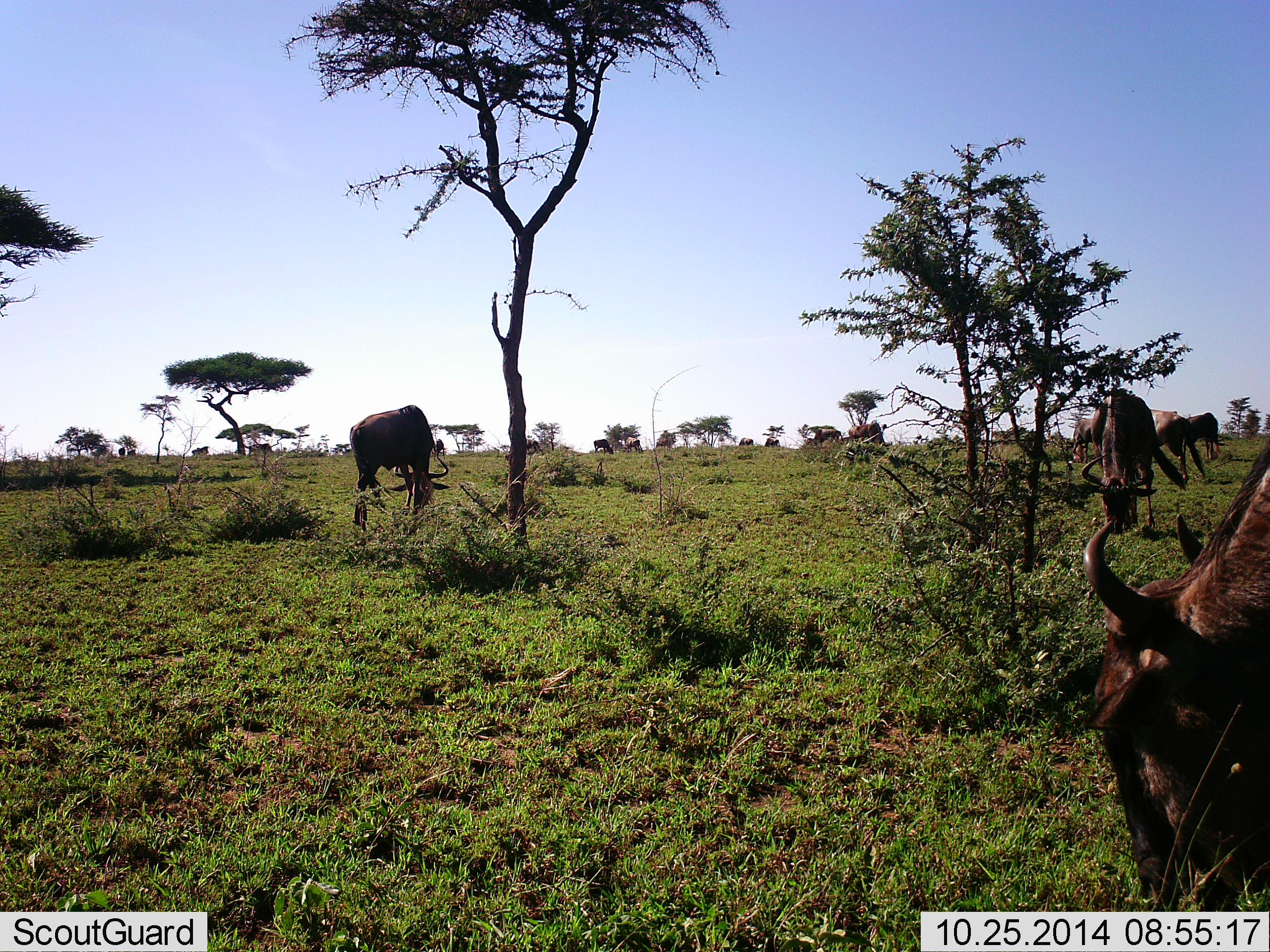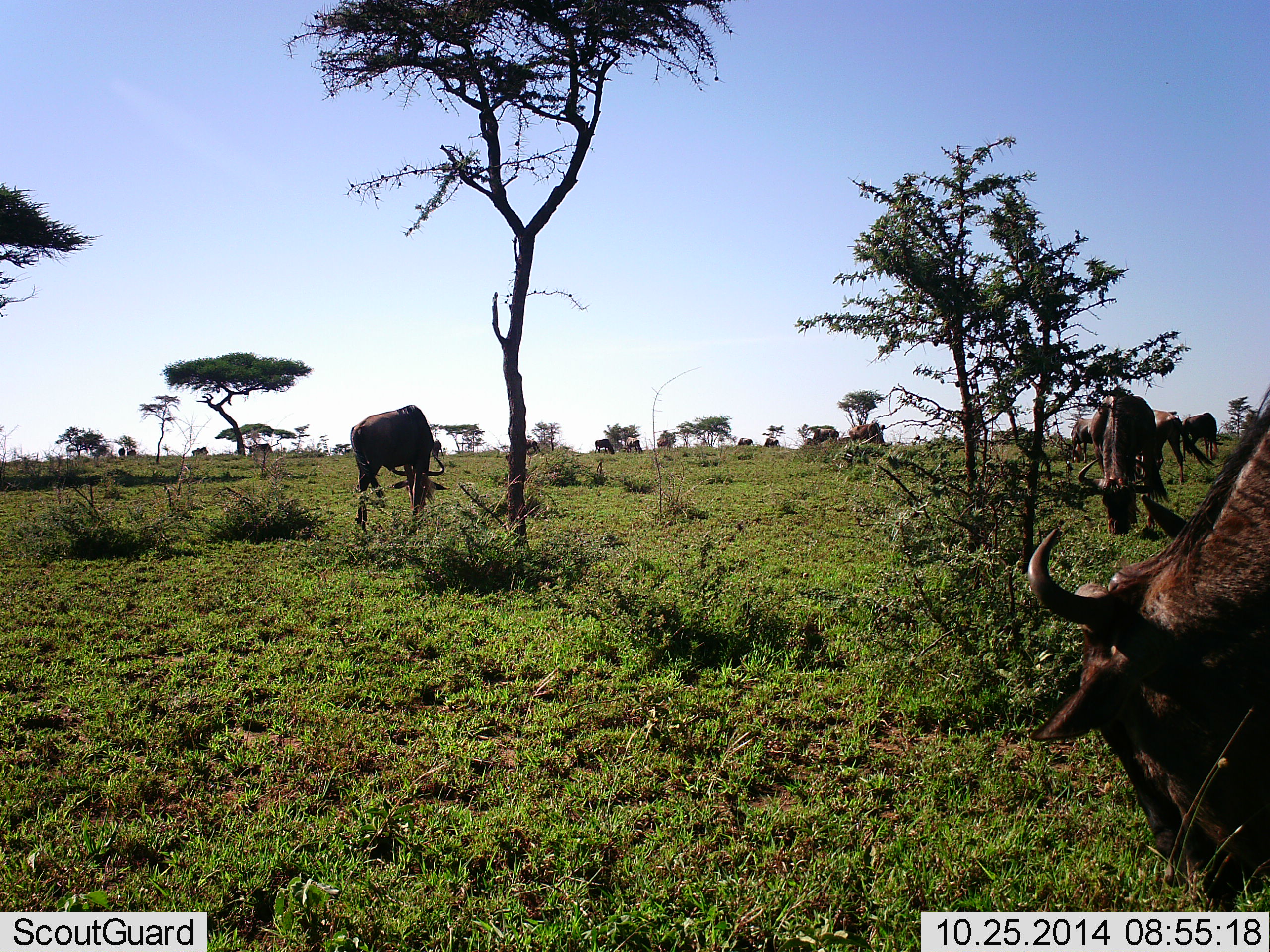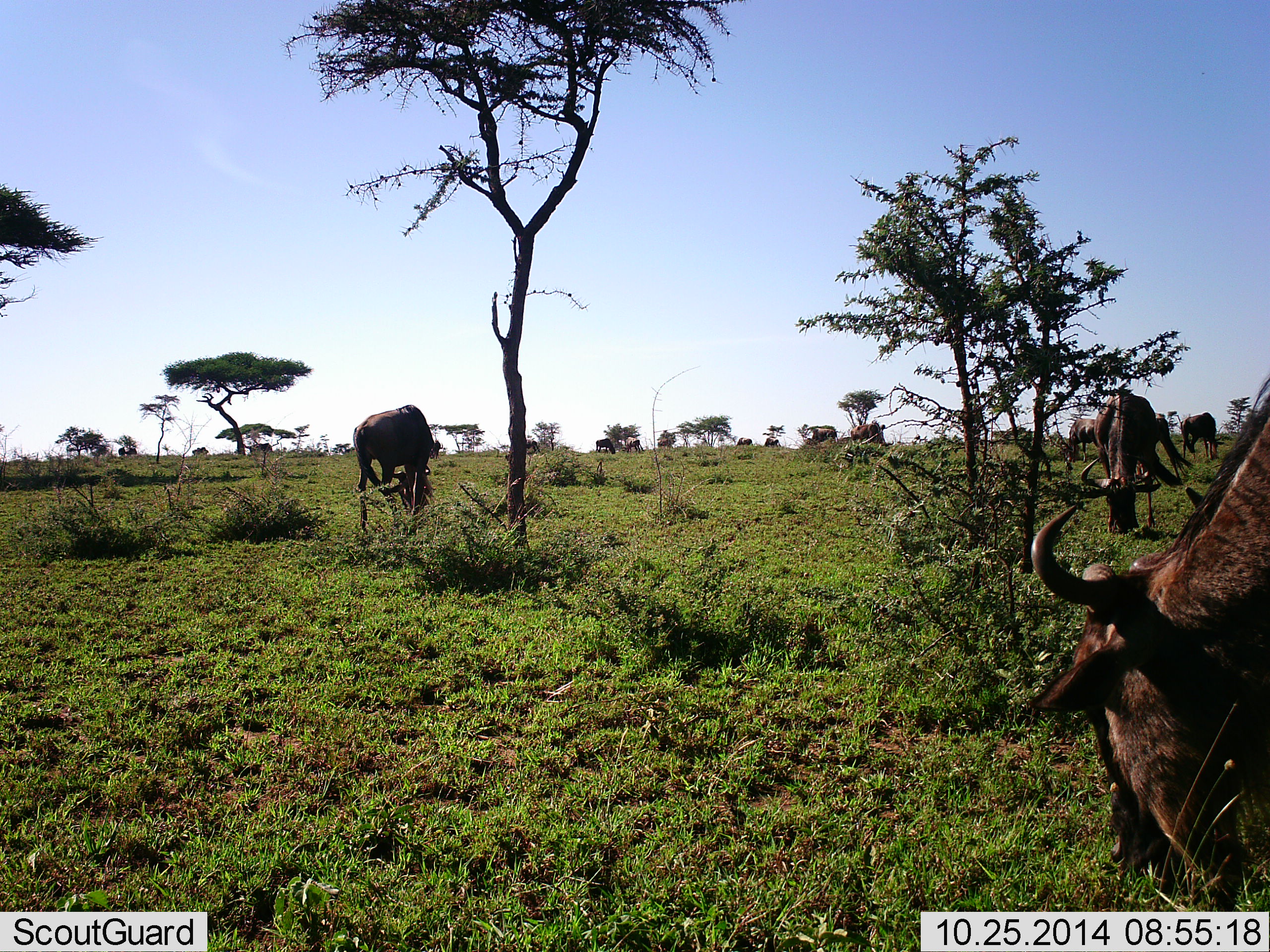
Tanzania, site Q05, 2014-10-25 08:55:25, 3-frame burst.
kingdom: Animalia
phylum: Chordata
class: Mammalia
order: Artiodactyla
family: Bovidae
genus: Connochaetes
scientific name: Connochaetes taurinus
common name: blue wildebeest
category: wildebeest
Wildebeest (blue wildebeest) (Connochaetes taurinus), count 11-50. Behavior (volunteer vote fractions): standing 30%, resting 0%, moving 30%, interacting 0%. Young present (vote fraction): 0%. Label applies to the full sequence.